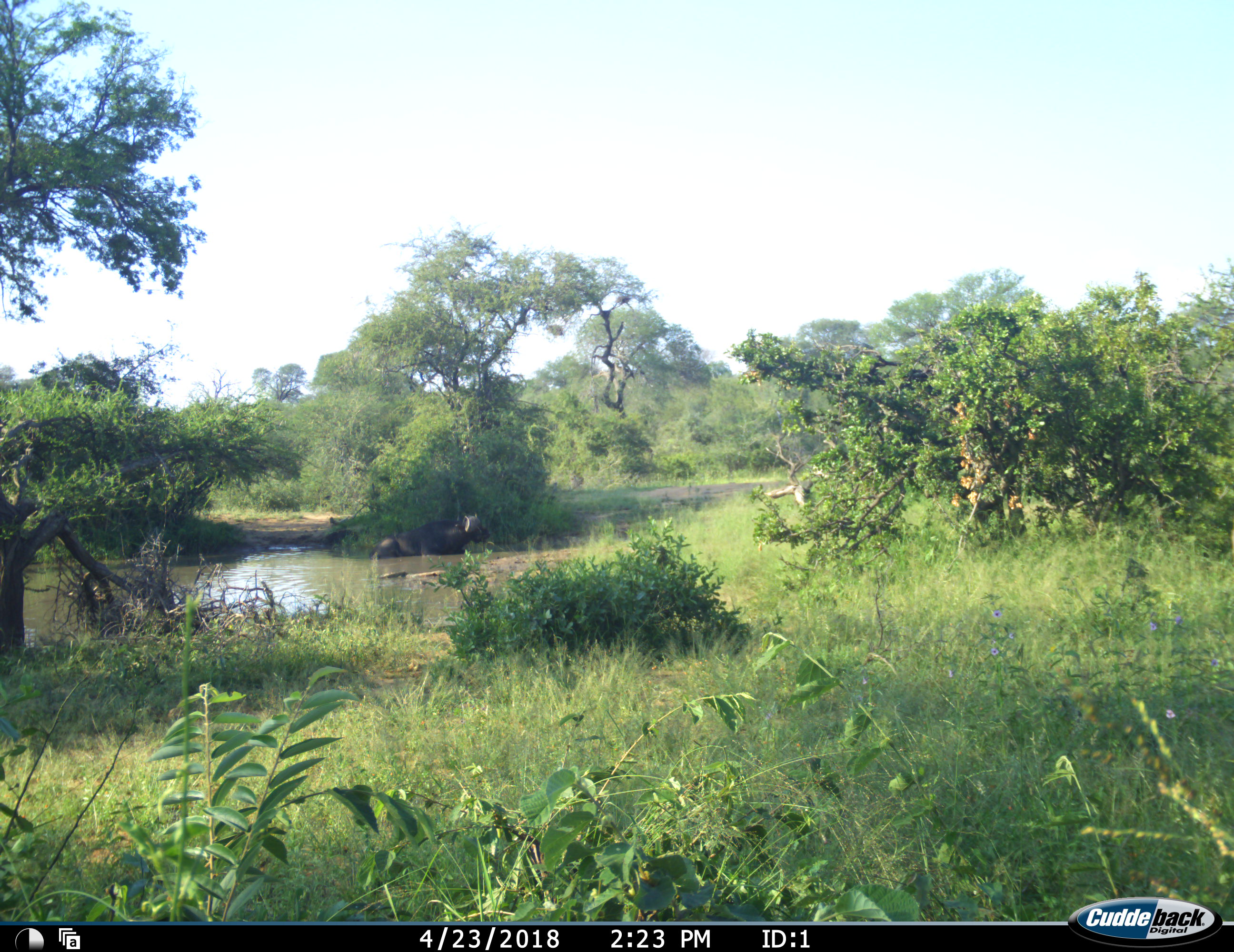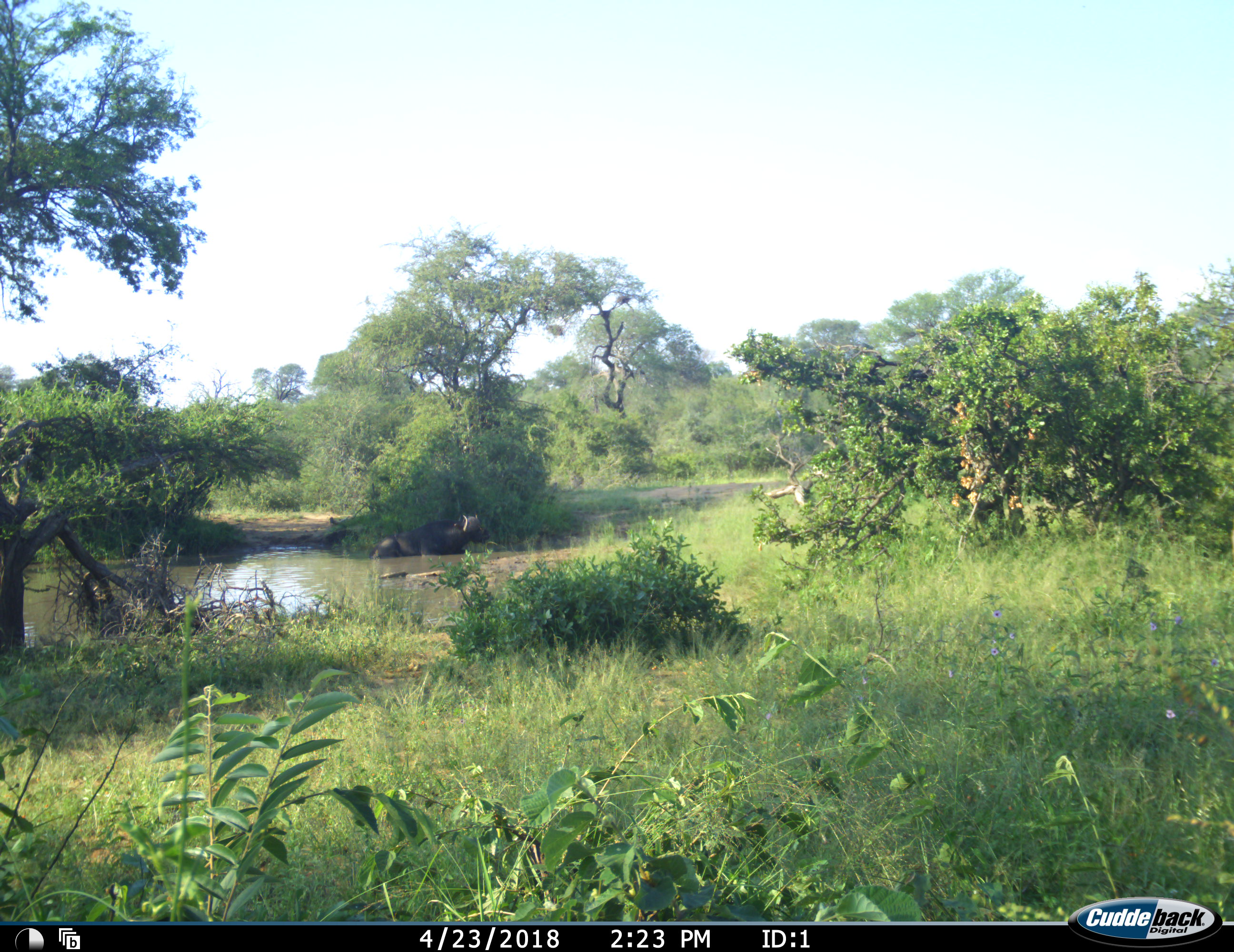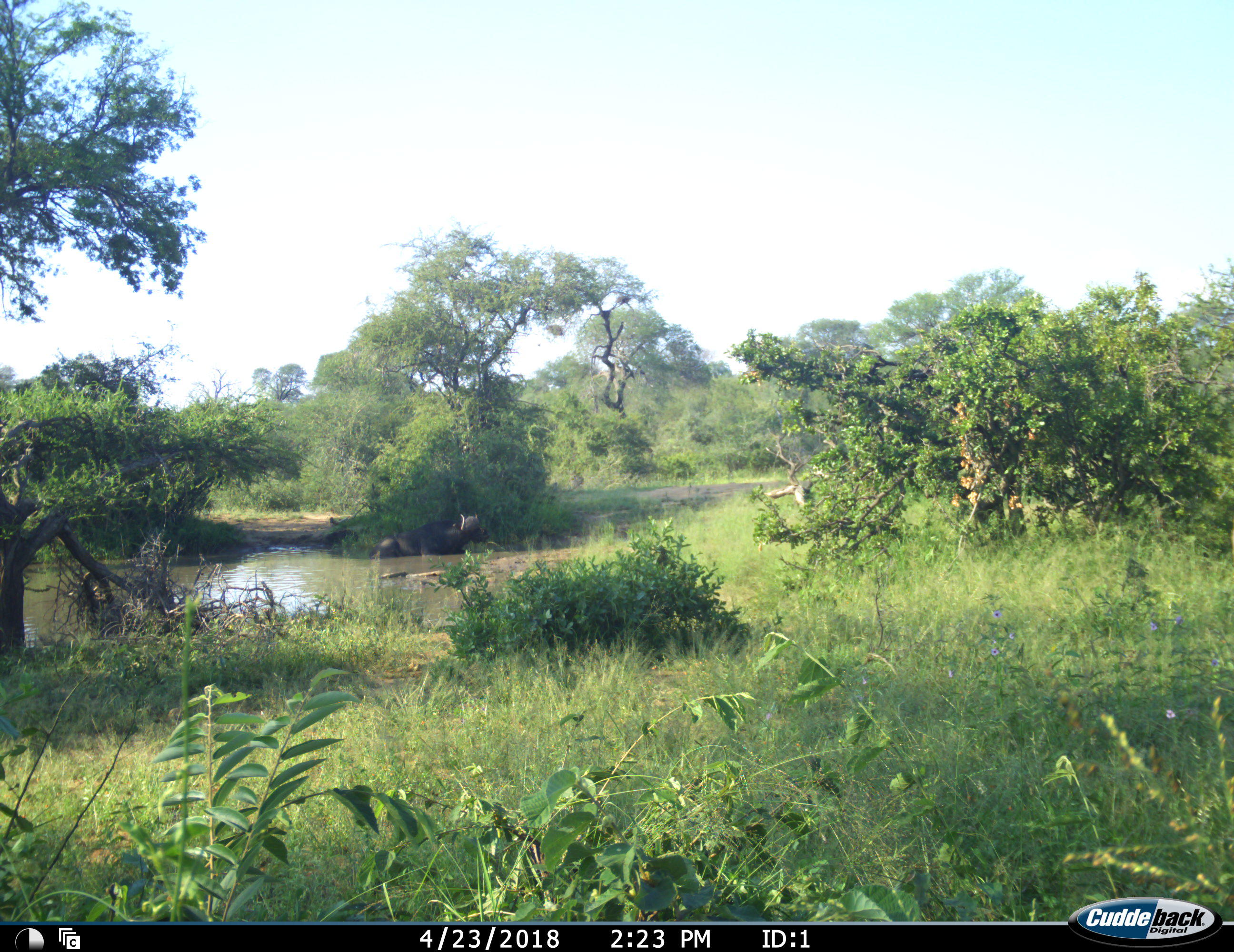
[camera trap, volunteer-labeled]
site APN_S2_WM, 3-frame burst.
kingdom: Animalia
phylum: Chordata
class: Mammalia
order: Artiodactyla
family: Bovidae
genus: Syncerus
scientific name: Syncerus caffer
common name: african buffalo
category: buffalo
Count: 1.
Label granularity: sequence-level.